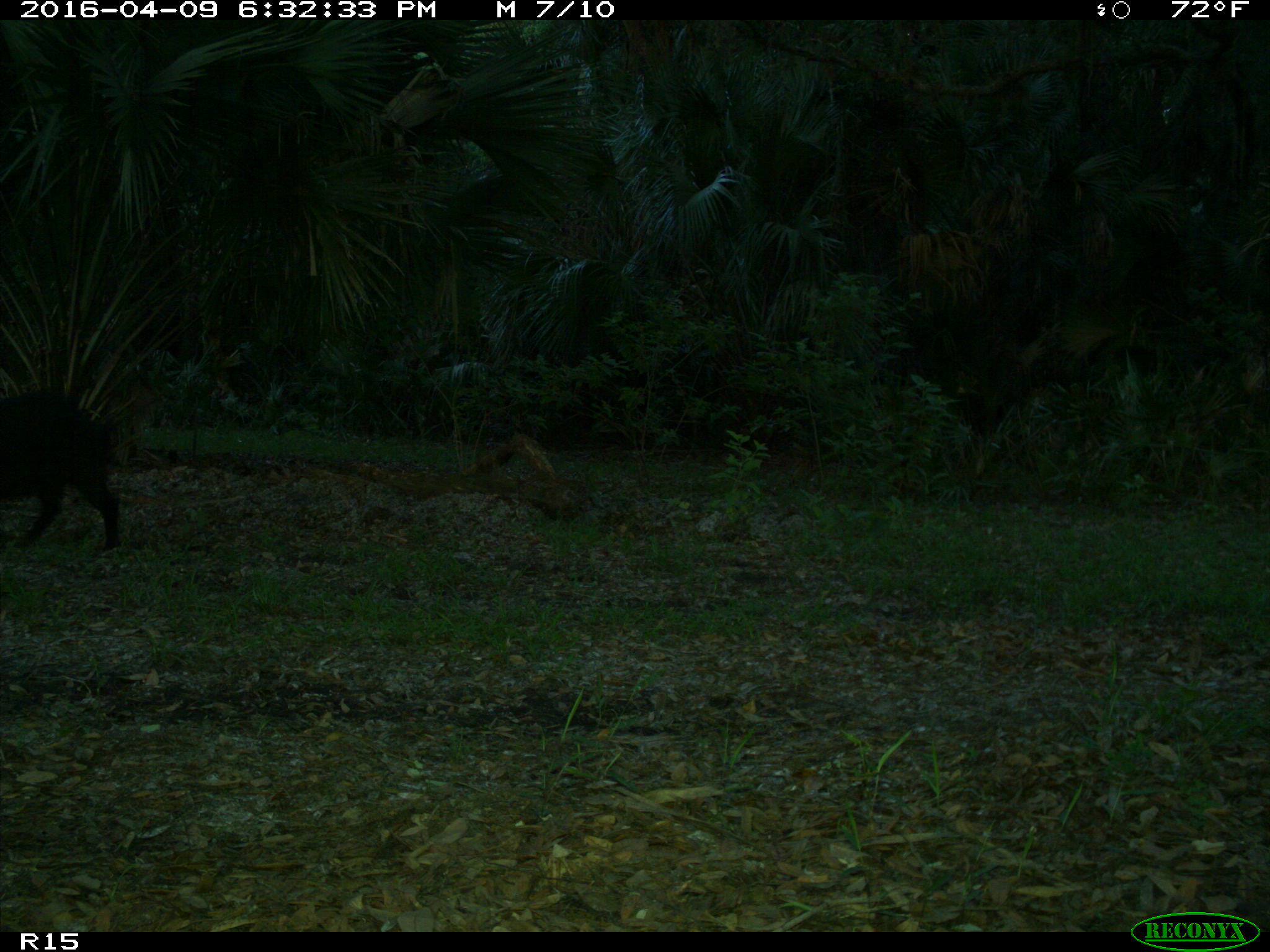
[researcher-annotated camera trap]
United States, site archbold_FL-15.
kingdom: Animalia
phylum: Chordata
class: Mammalia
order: Artiodactyla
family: Suidae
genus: Sus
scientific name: Sus scrofa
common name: wild boar